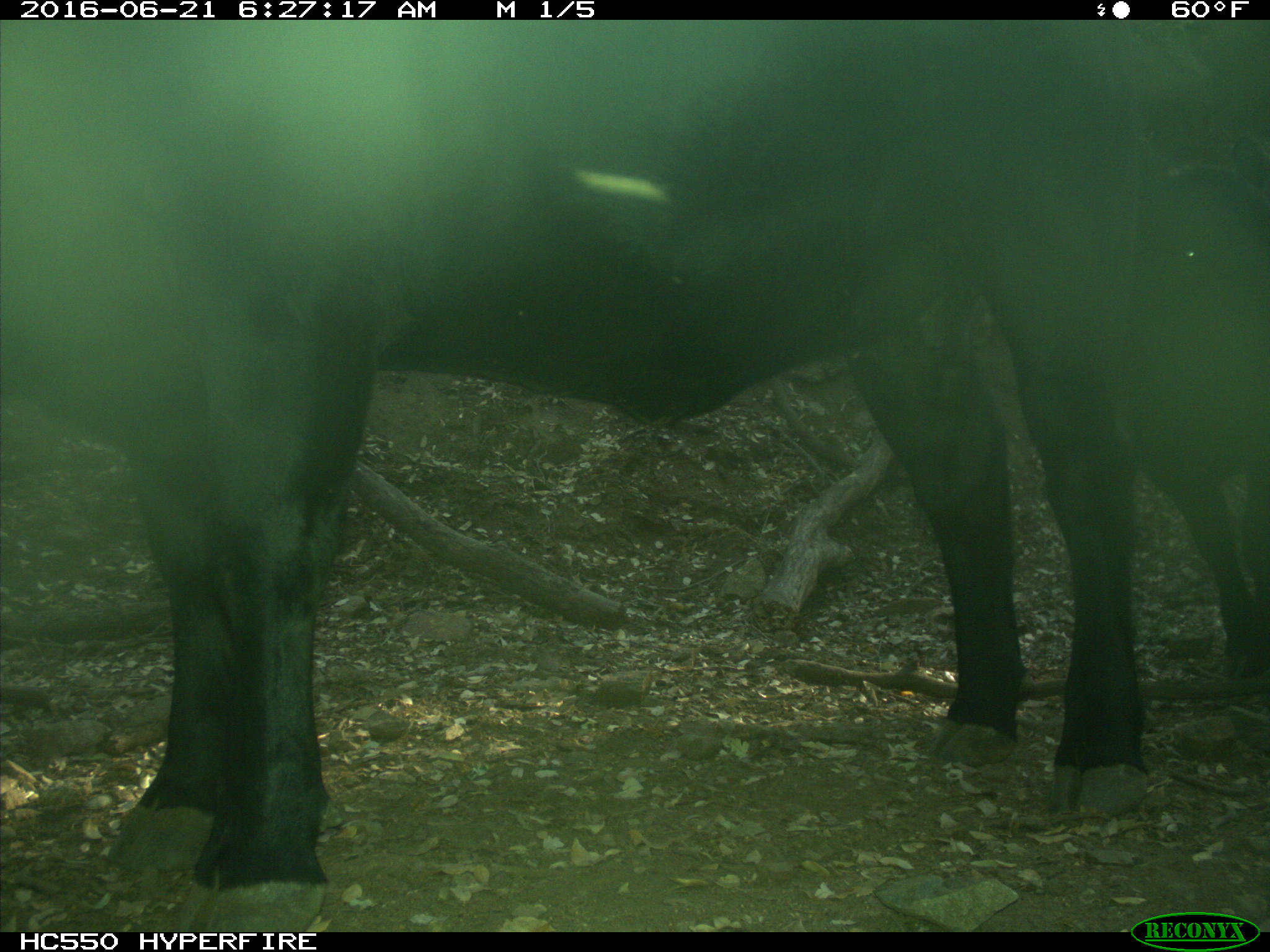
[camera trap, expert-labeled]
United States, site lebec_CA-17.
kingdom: Animalia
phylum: Chordata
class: Mammalia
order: Artiodactyla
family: Bovidae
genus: Bos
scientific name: Bos taurus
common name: domestic cow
Bos taurus (domestic cow).